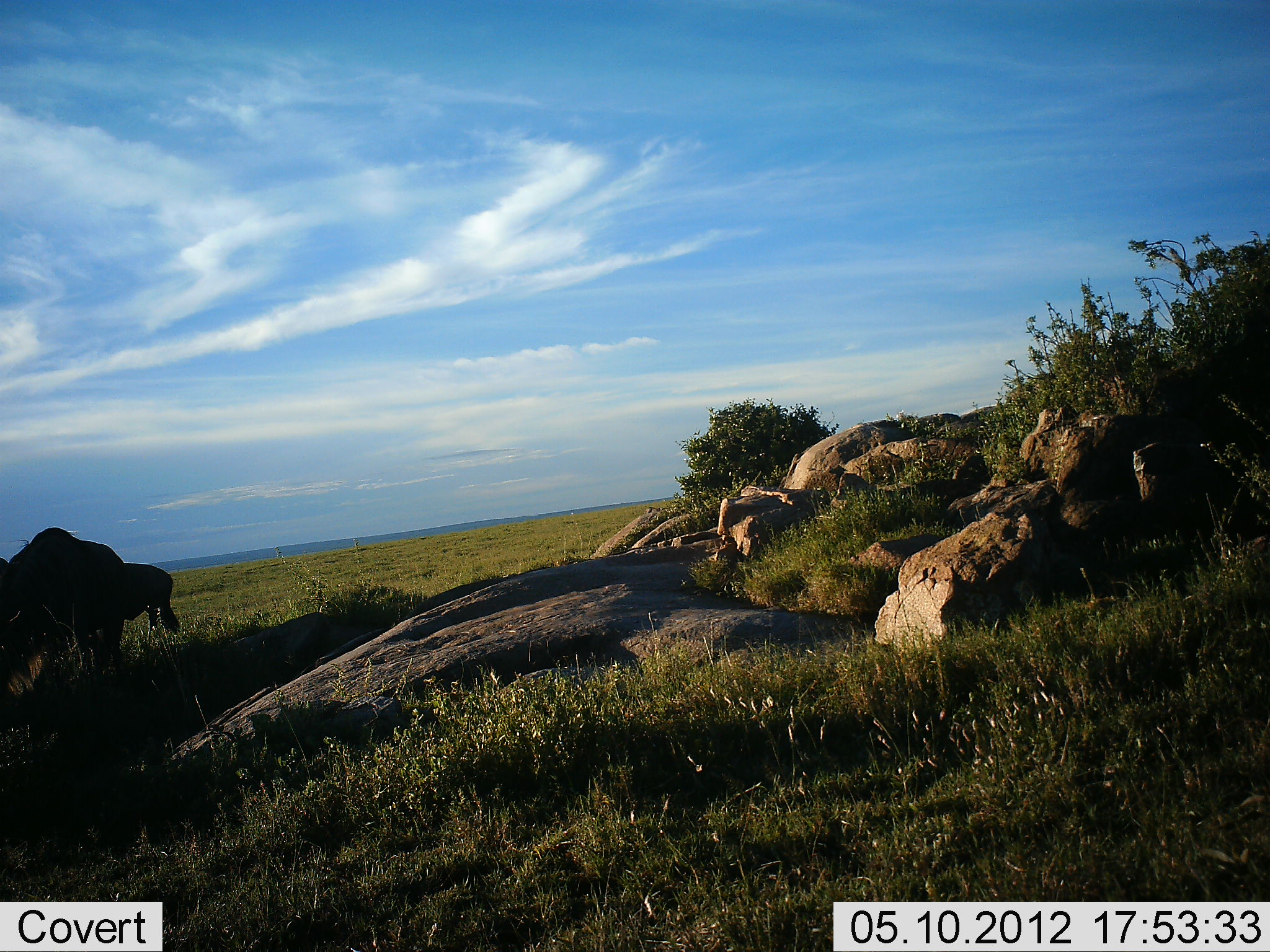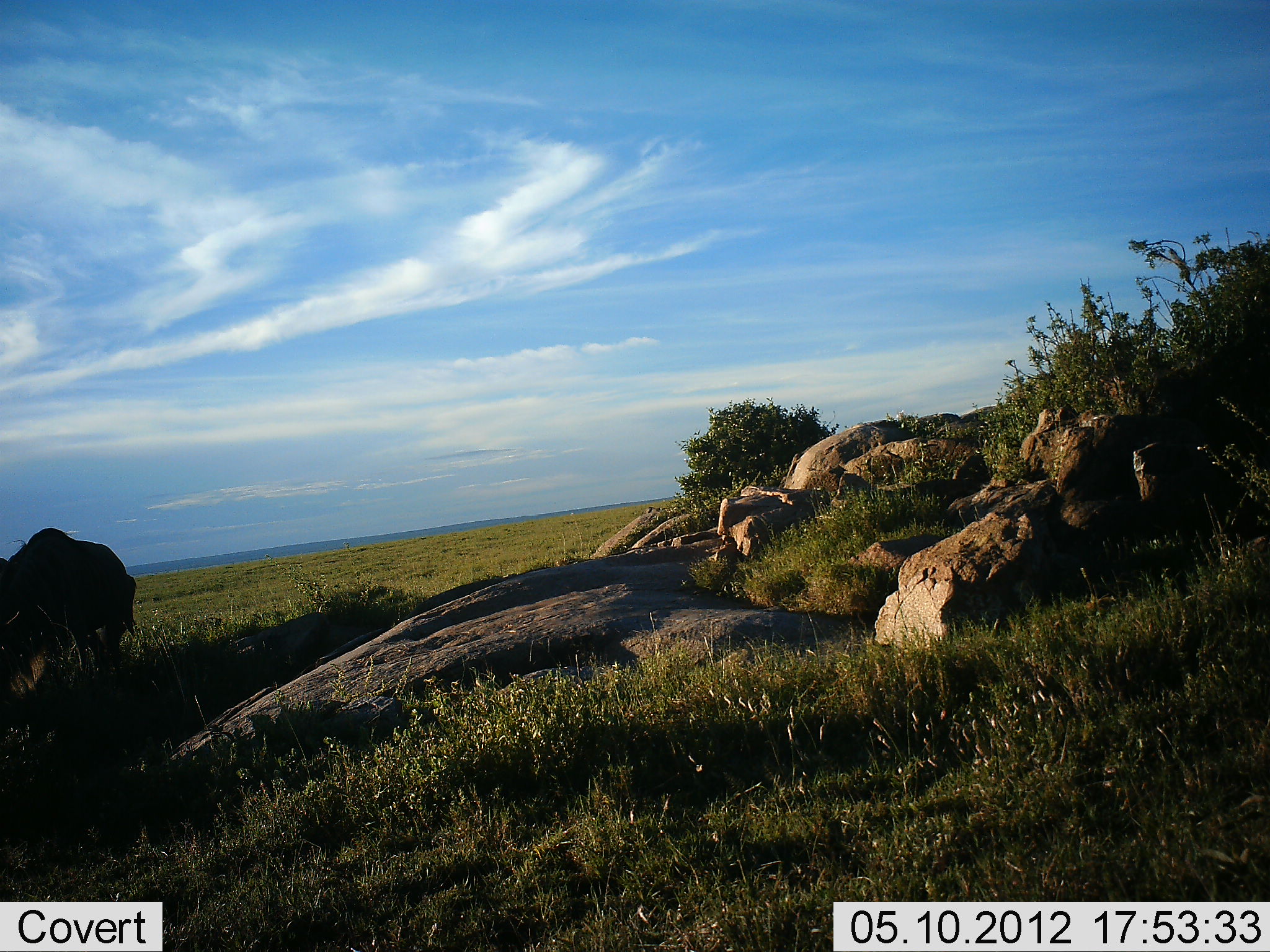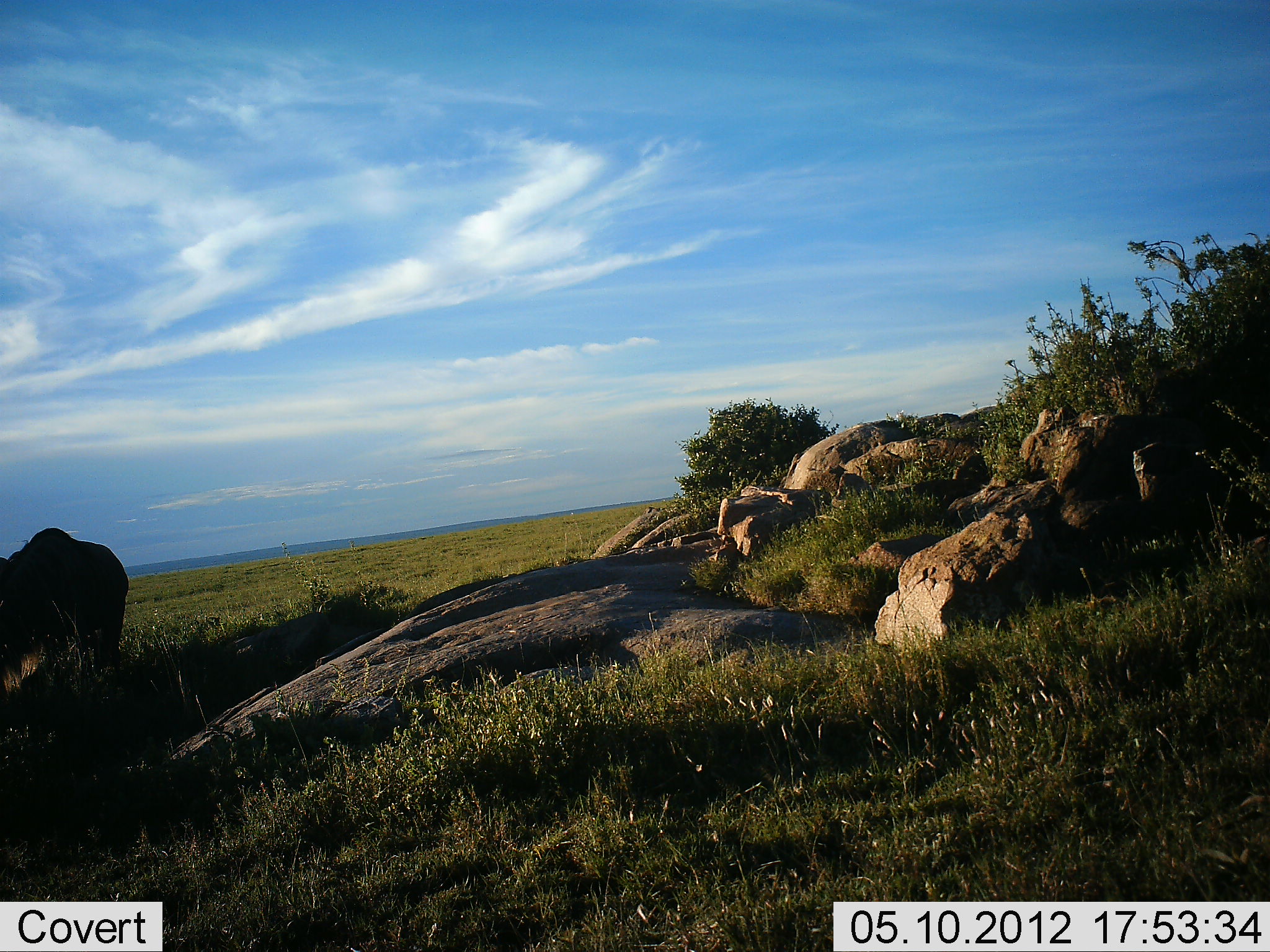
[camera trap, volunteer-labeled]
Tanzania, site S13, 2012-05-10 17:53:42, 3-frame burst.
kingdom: Animalia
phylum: Chordata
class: Mammalia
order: Artiodactyla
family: Bovidae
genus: Connochaetes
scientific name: Connochaetes taurinus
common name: blue wildebeest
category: wildebeest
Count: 2.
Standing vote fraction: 50%.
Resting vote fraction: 0%.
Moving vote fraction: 50%.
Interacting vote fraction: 0%.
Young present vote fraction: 0%.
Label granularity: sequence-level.